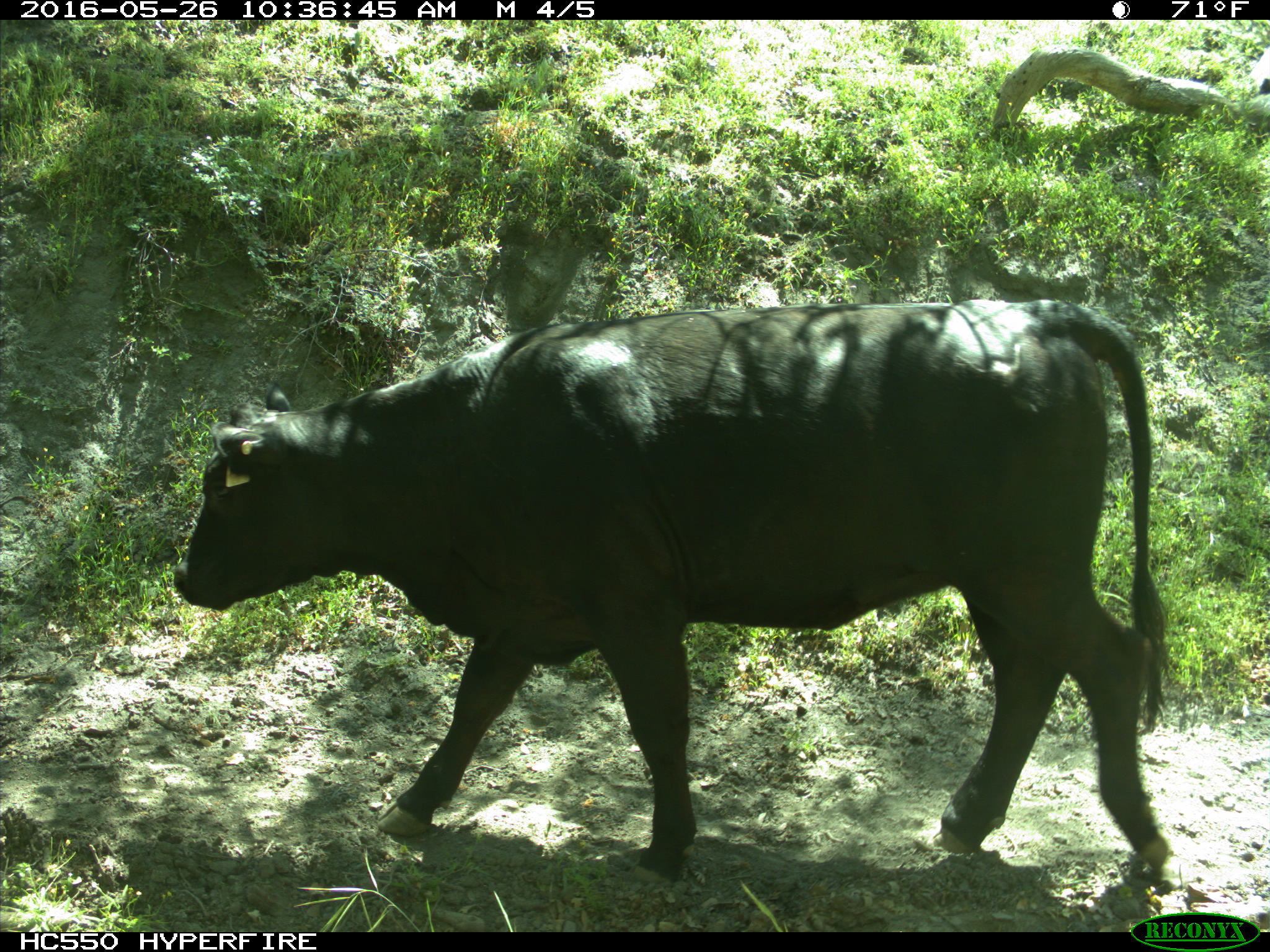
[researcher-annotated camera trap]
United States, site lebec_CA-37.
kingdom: Animalia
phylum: Chordata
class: Mammalia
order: Artiodactyla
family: Bovidae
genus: Bos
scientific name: Bos taurus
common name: domestic cow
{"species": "Bos taurus (domestic cow)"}